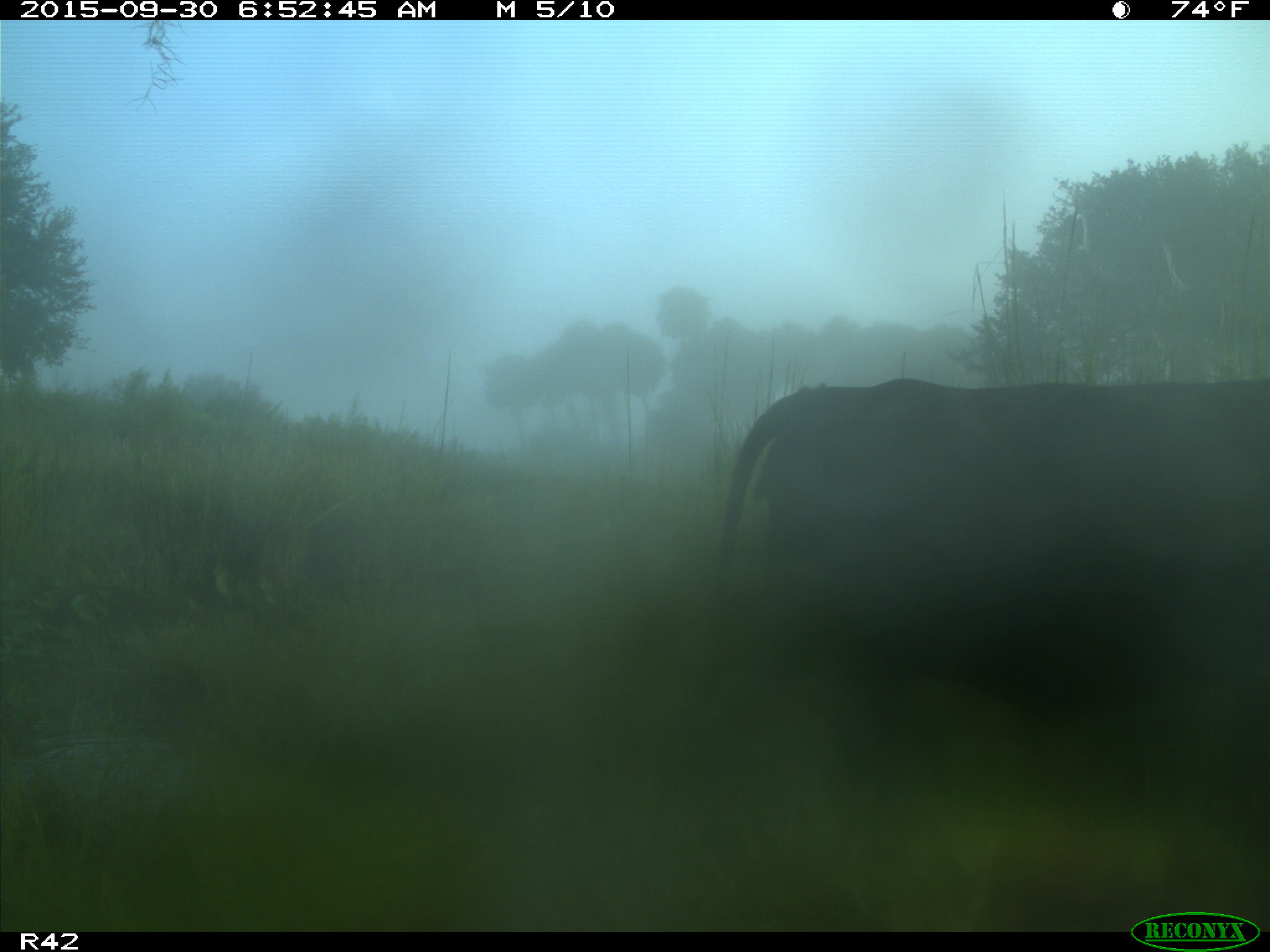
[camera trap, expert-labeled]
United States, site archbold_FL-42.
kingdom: Animalia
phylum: Chordata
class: Mammalia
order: Artiodactyla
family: Bovidae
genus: Bos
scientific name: Bos taurus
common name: domestic cow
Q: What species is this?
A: Bos taurus (domestic cow).